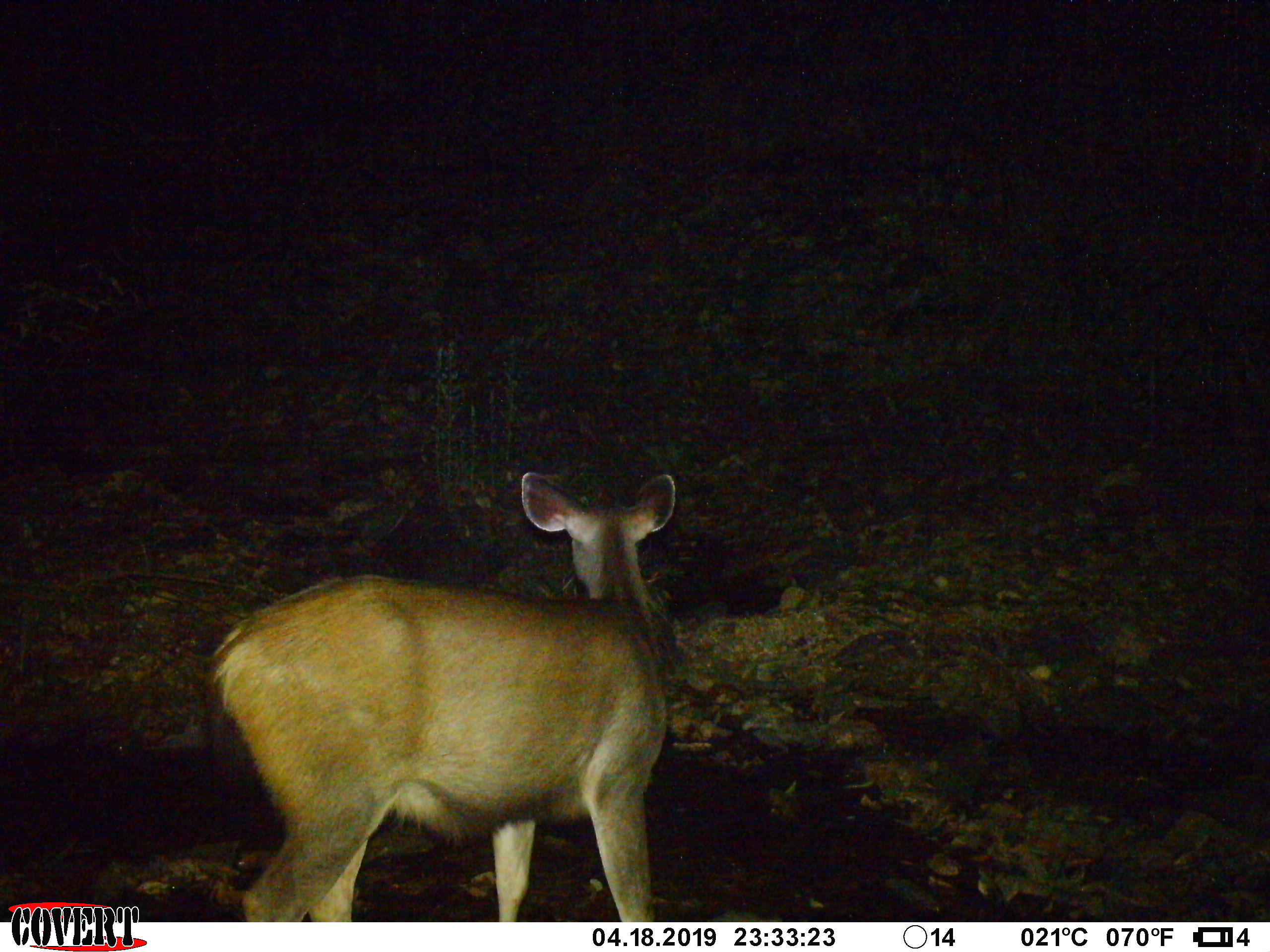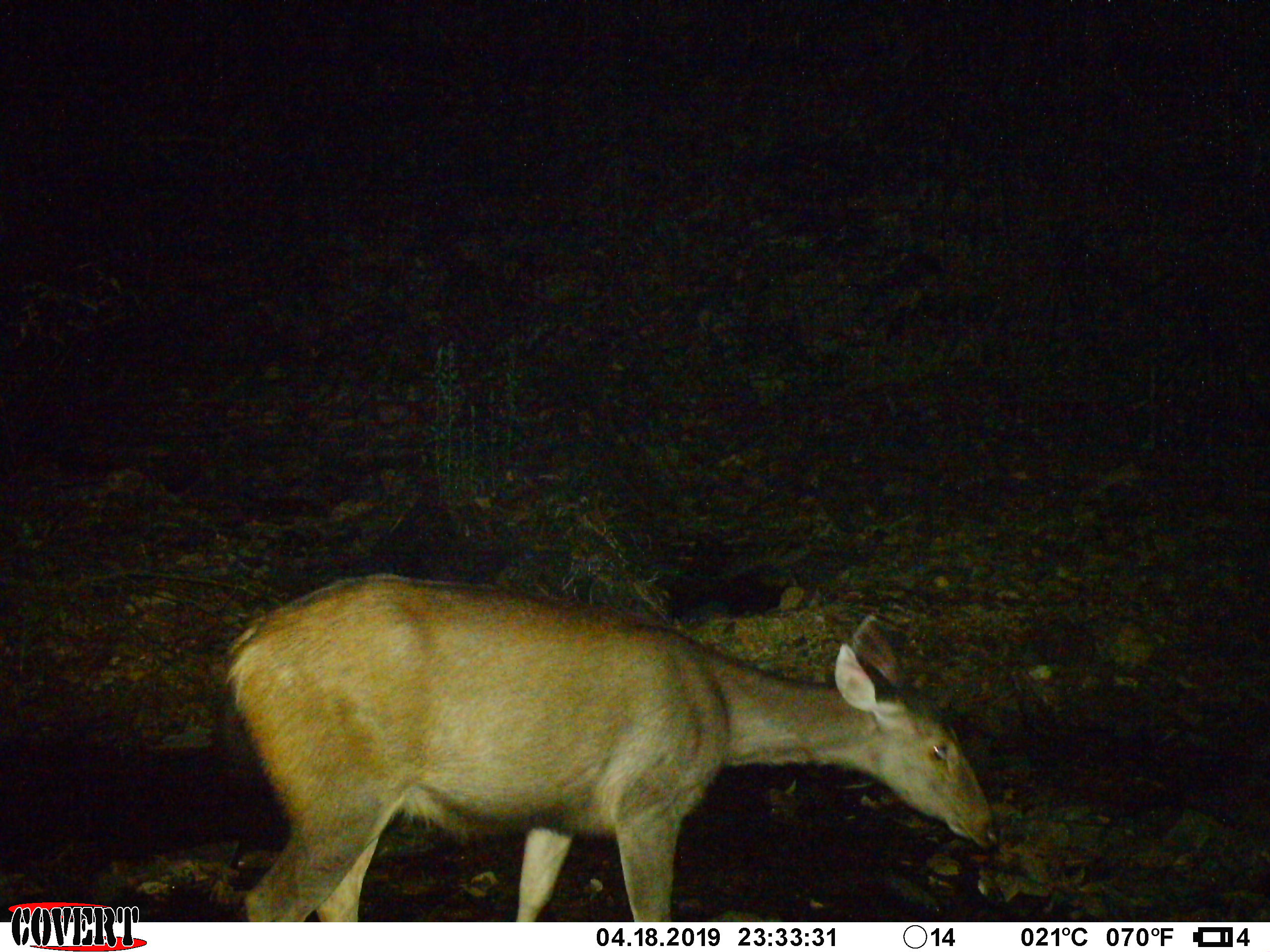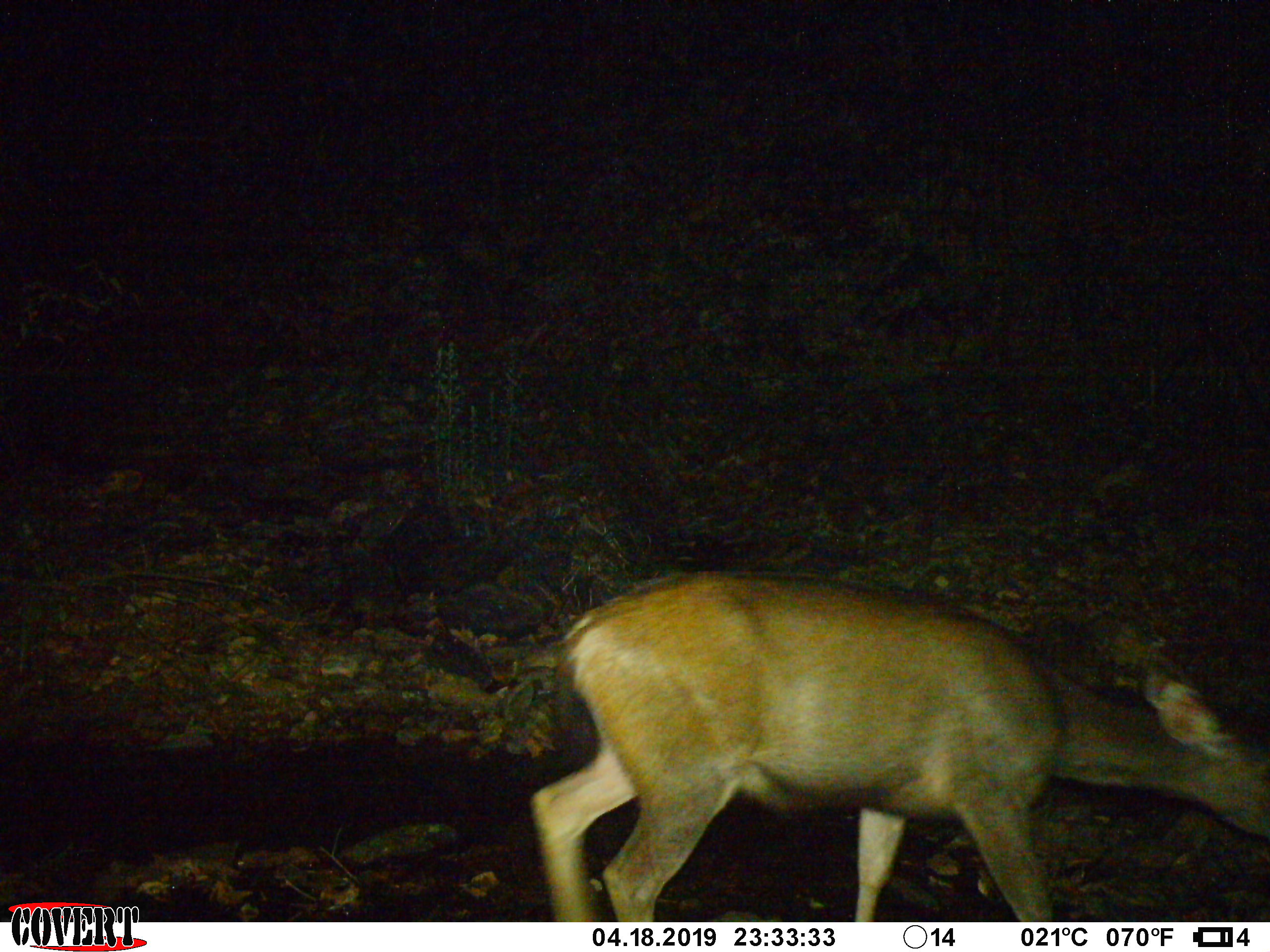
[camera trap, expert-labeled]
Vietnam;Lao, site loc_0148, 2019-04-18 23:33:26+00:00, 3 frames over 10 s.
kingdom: Animalia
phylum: Chordata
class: Mammalia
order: Artiodactyla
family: Cervidae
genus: Rusa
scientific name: Rusa unicolor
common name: sambar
Sambar (Rusa unicolor). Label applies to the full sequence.